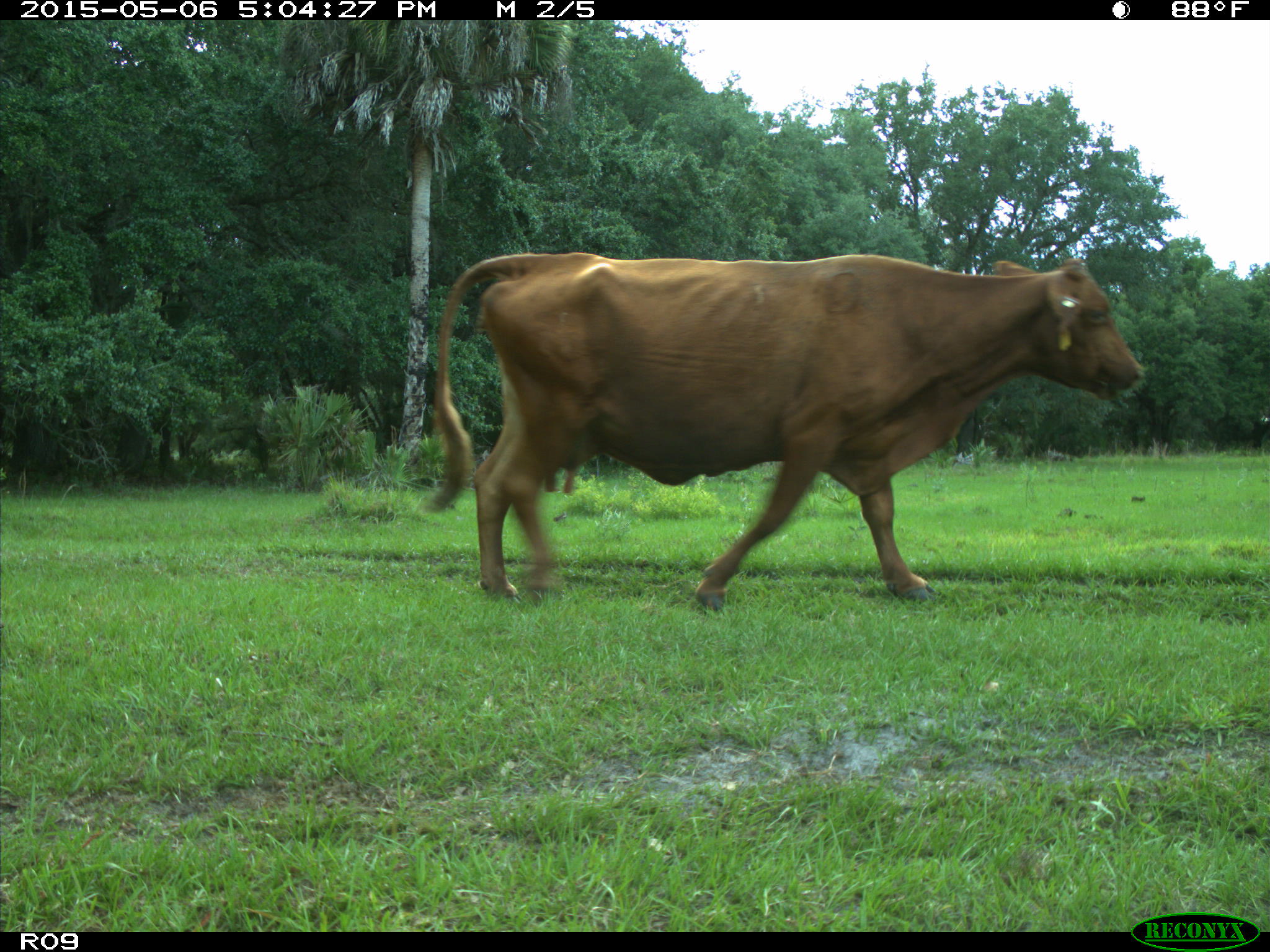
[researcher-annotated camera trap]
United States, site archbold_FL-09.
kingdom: Animalia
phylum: Chordata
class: Mammalia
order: Artiodactyla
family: Bovidae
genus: Bos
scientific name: Bos taurus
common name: domestic cow